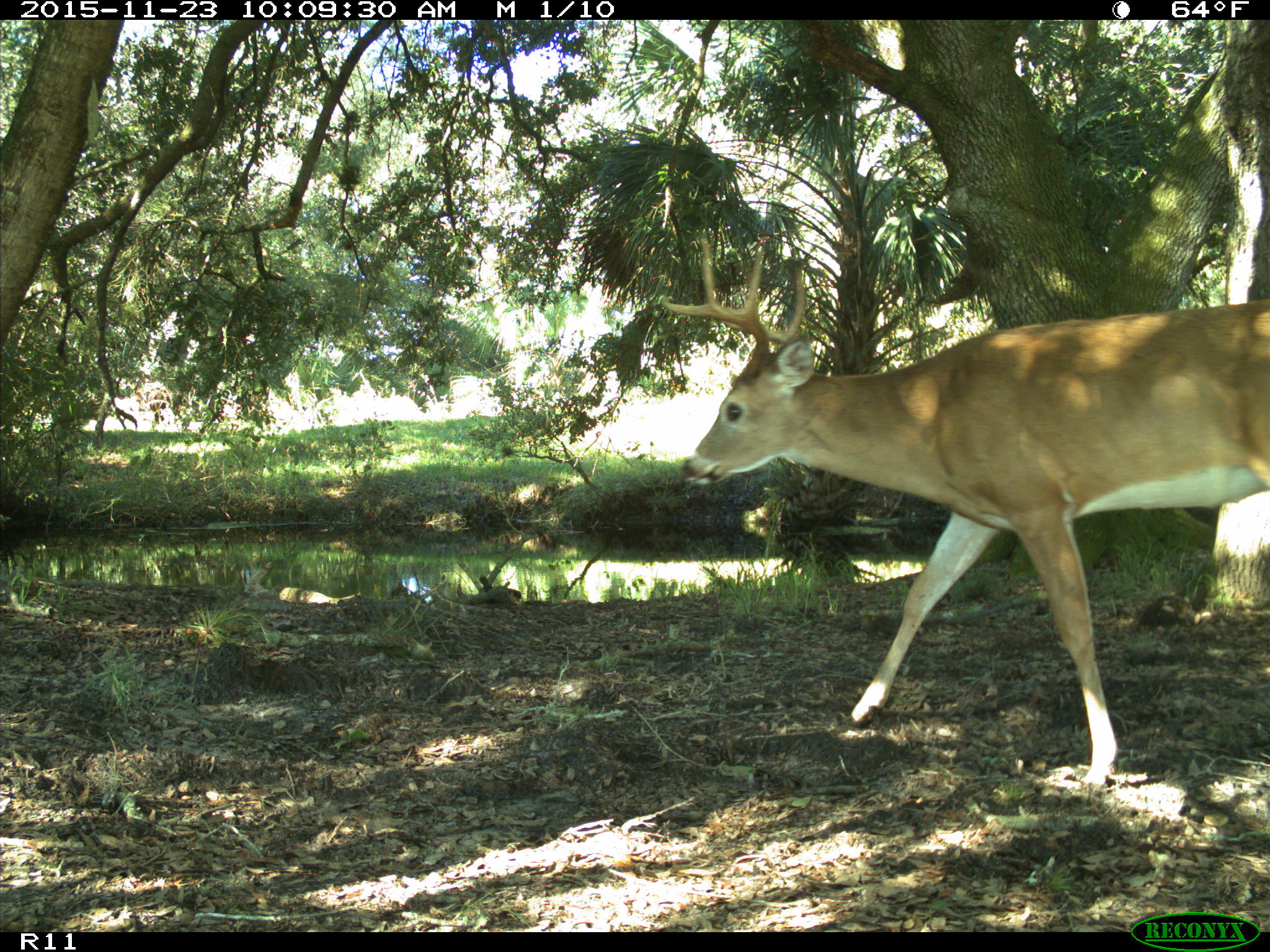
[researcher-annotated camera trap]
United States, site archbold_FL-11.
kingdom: Animalia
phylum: Chordata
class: Mammalia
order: Artiodactyla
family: Cervidae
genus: Odocoileus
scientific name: Odocoileus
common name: deer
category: unidentified deer